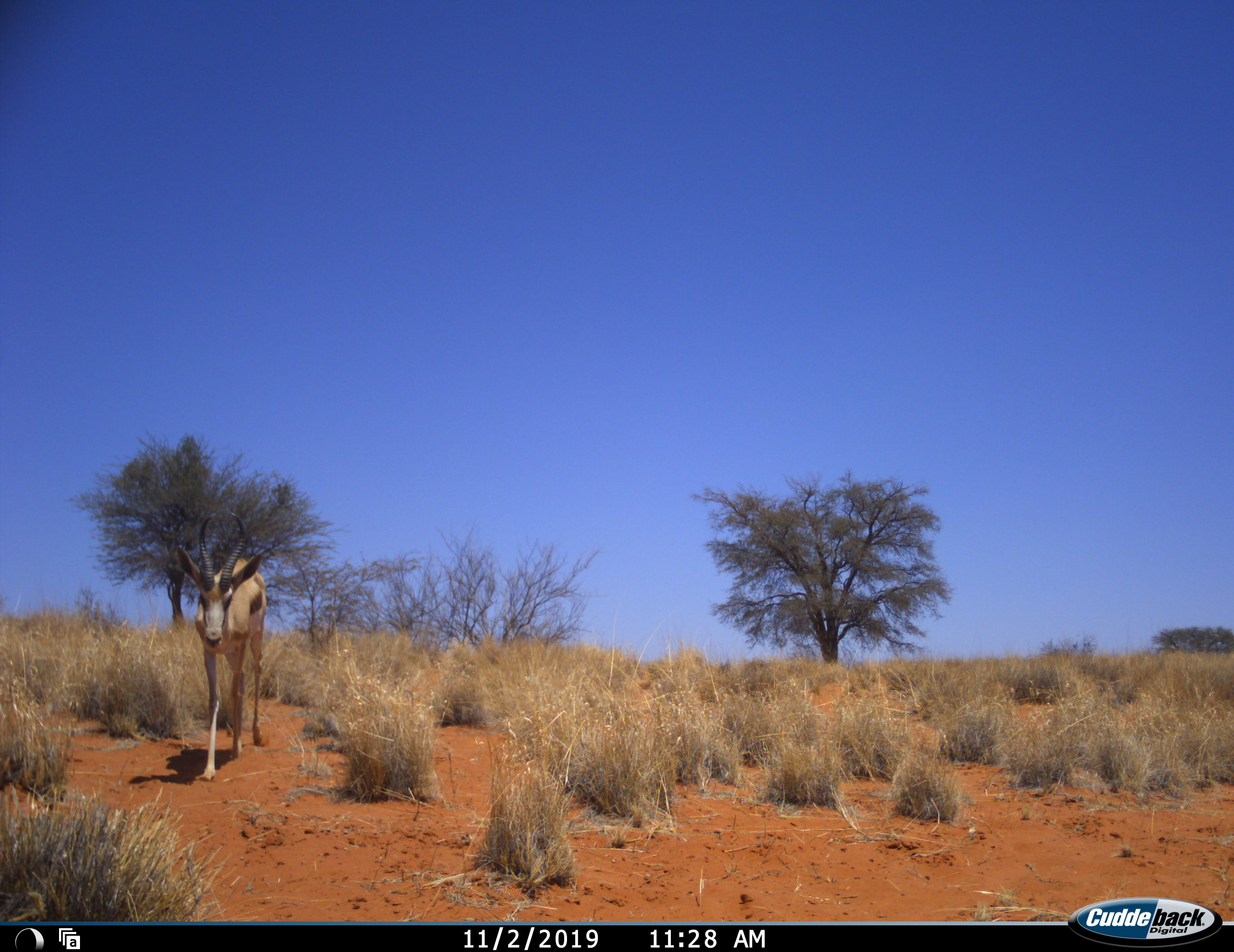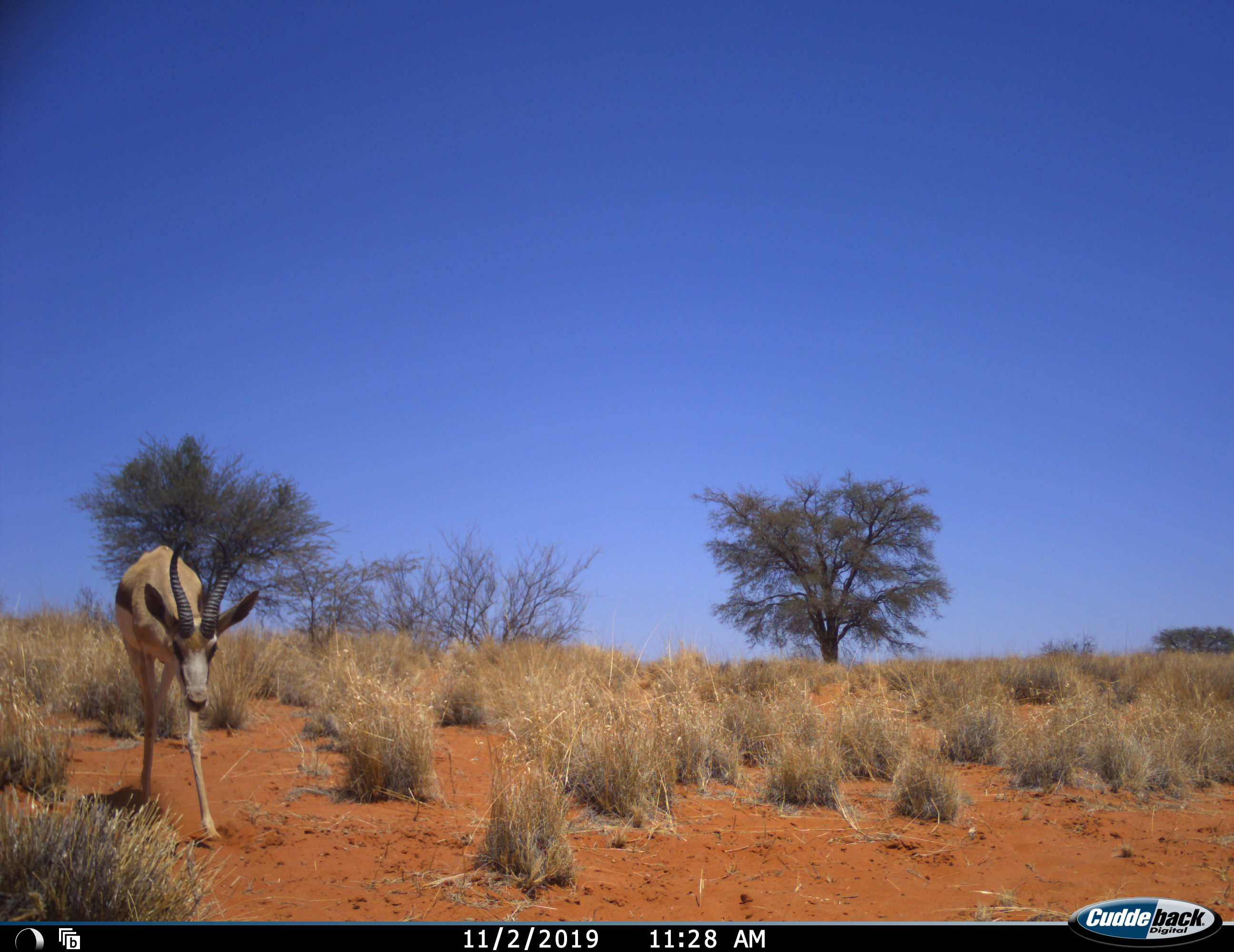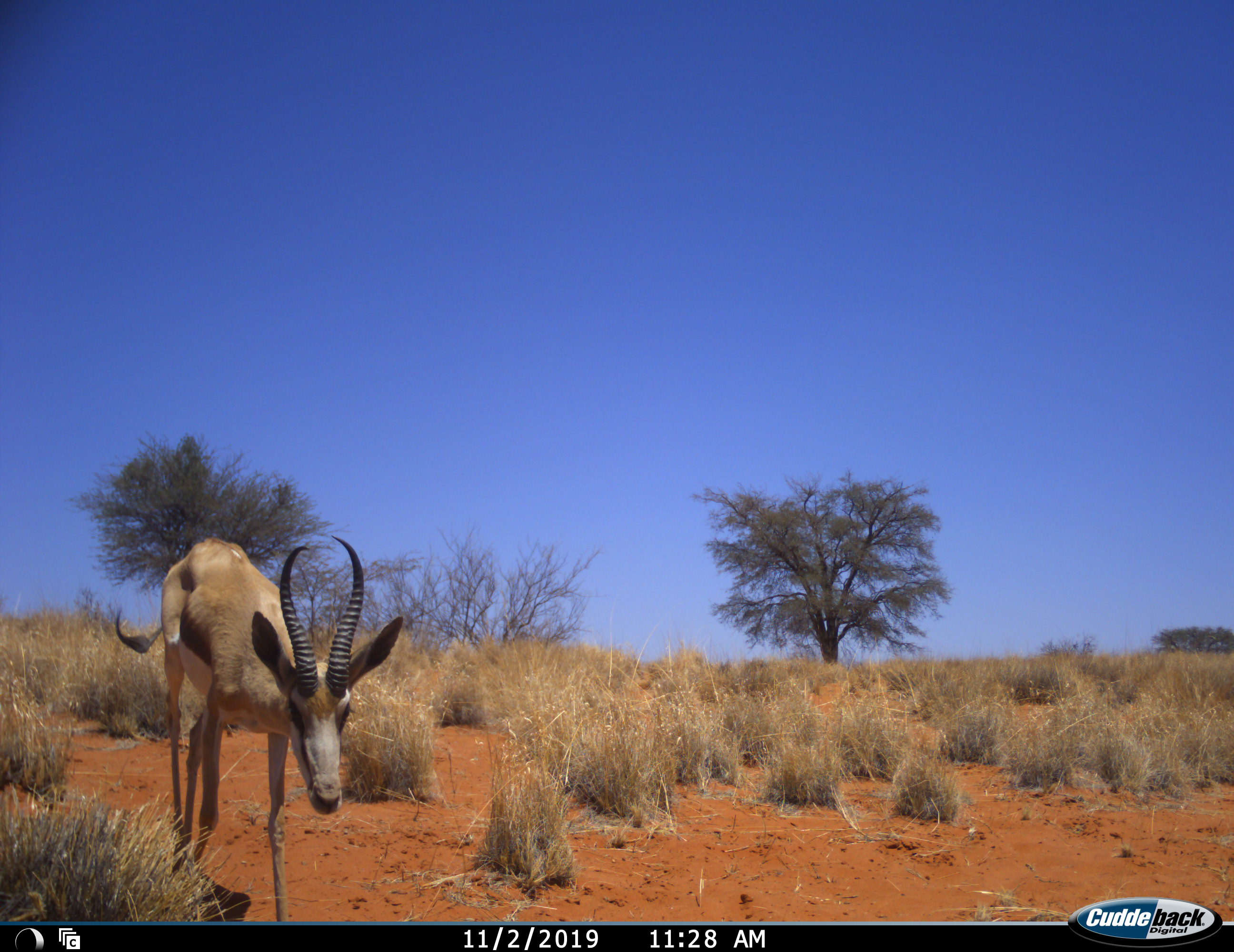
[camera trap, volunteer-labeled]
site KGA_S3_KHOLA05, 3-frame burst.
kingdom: Animalia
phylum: Chordata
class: Mammalia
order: Artiodactyla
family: Bovidae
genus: Antidorcas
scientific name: Antidorcas marsupialis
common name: springbok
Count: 1.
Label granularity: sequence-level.